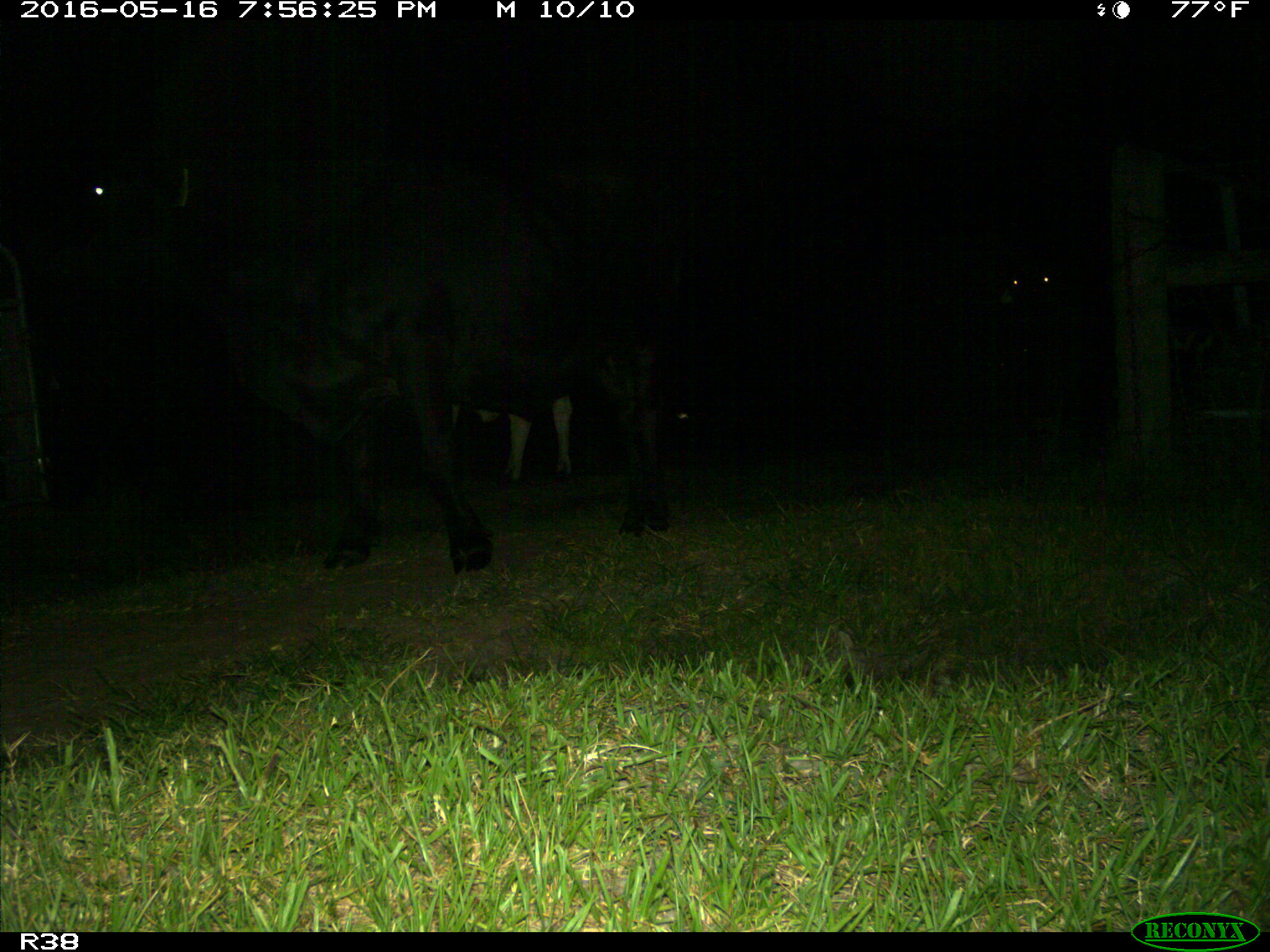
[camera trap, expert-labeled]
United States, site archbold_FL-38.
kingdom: Animalia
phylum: Chordata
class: Mammalia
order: Artiodactyla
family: Bovidae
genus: Bos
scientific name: Bos taurus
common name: domestic cow